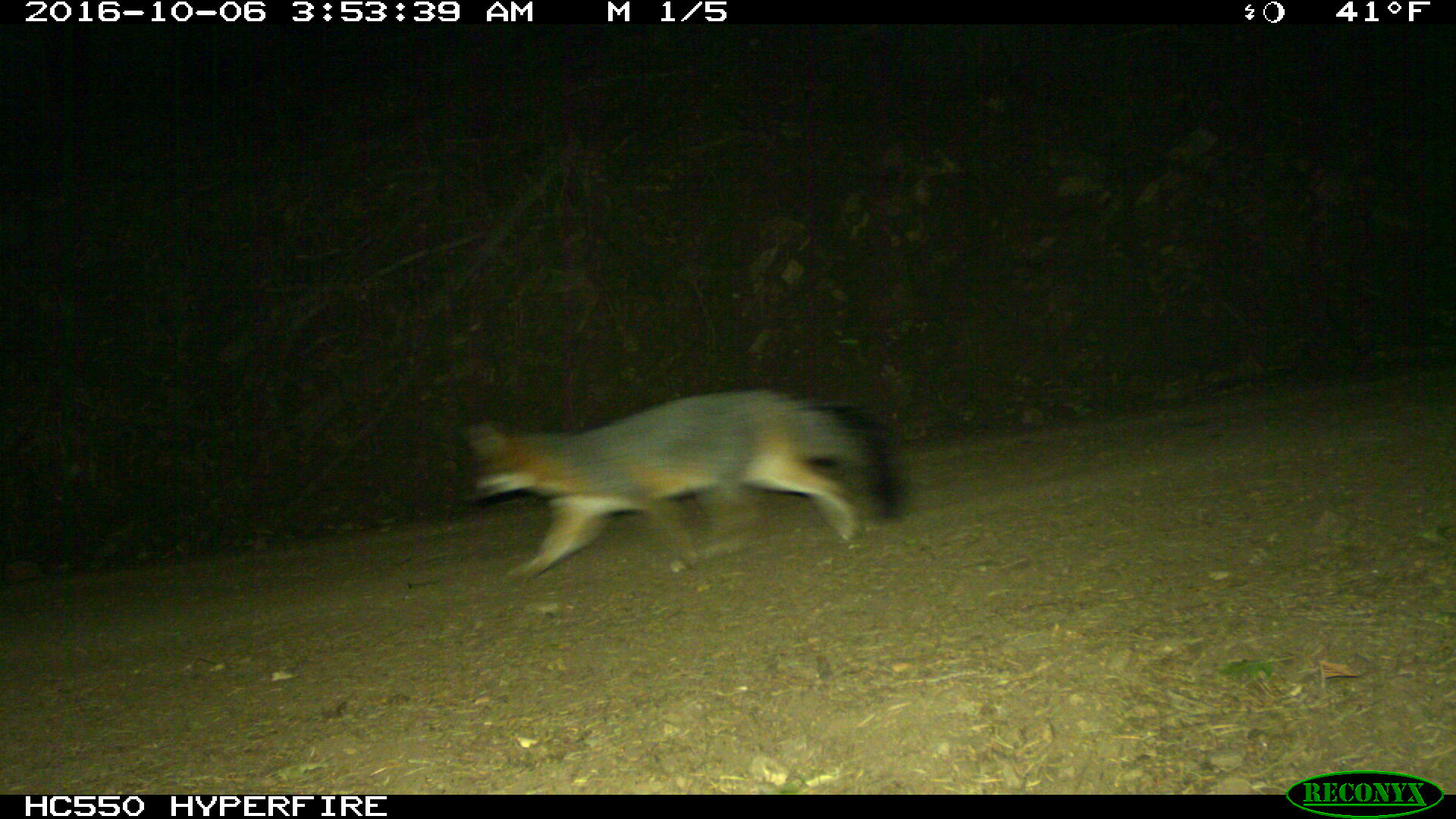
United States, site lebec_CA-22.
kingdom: Animalia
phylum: Chordata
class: Mammalia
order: Carnivora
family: Canidae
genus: Urocyon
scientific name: Urocyon cinereoargenteus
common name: gray fox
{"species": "Urocyon cinereoargenteus (gray fox)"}